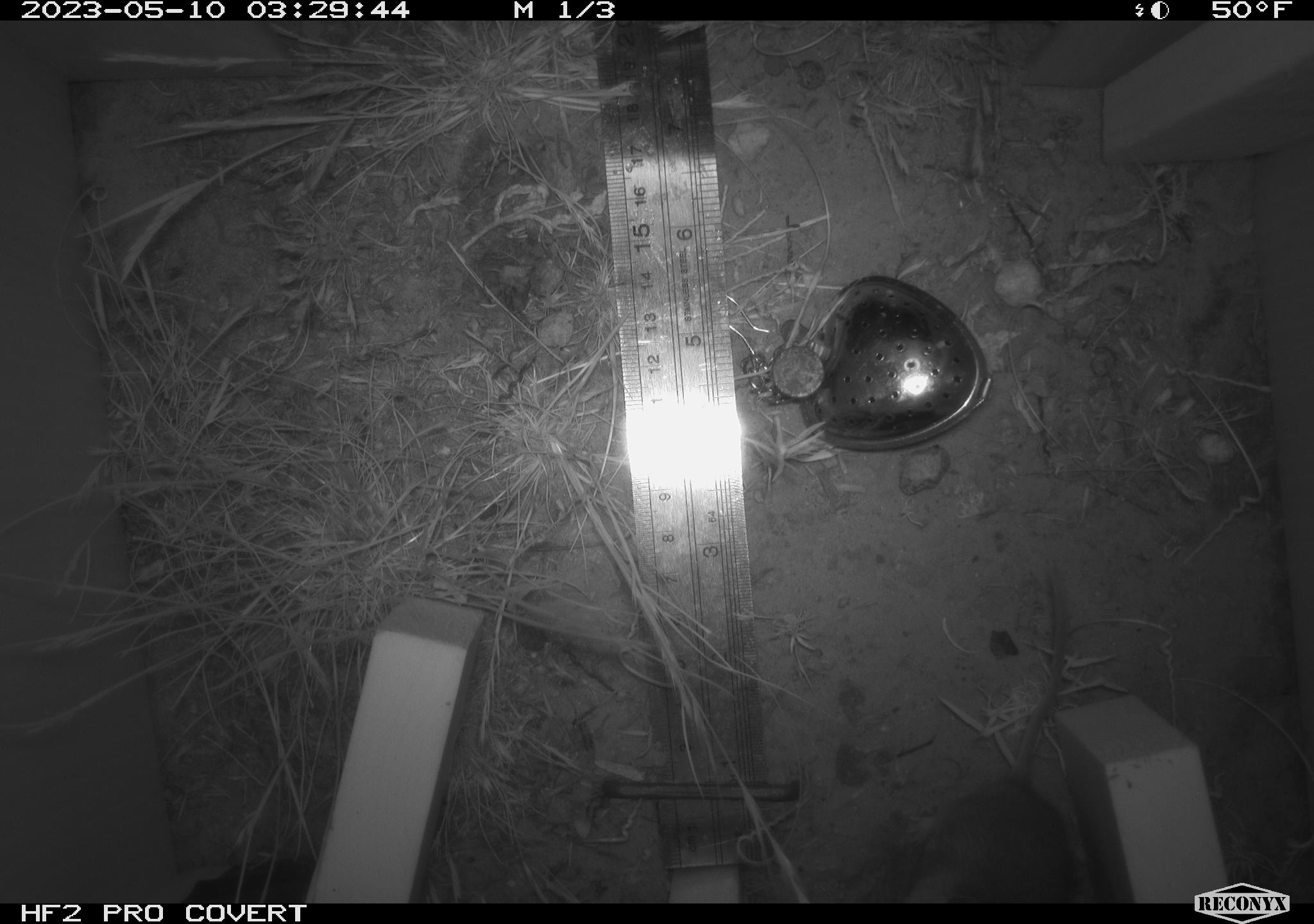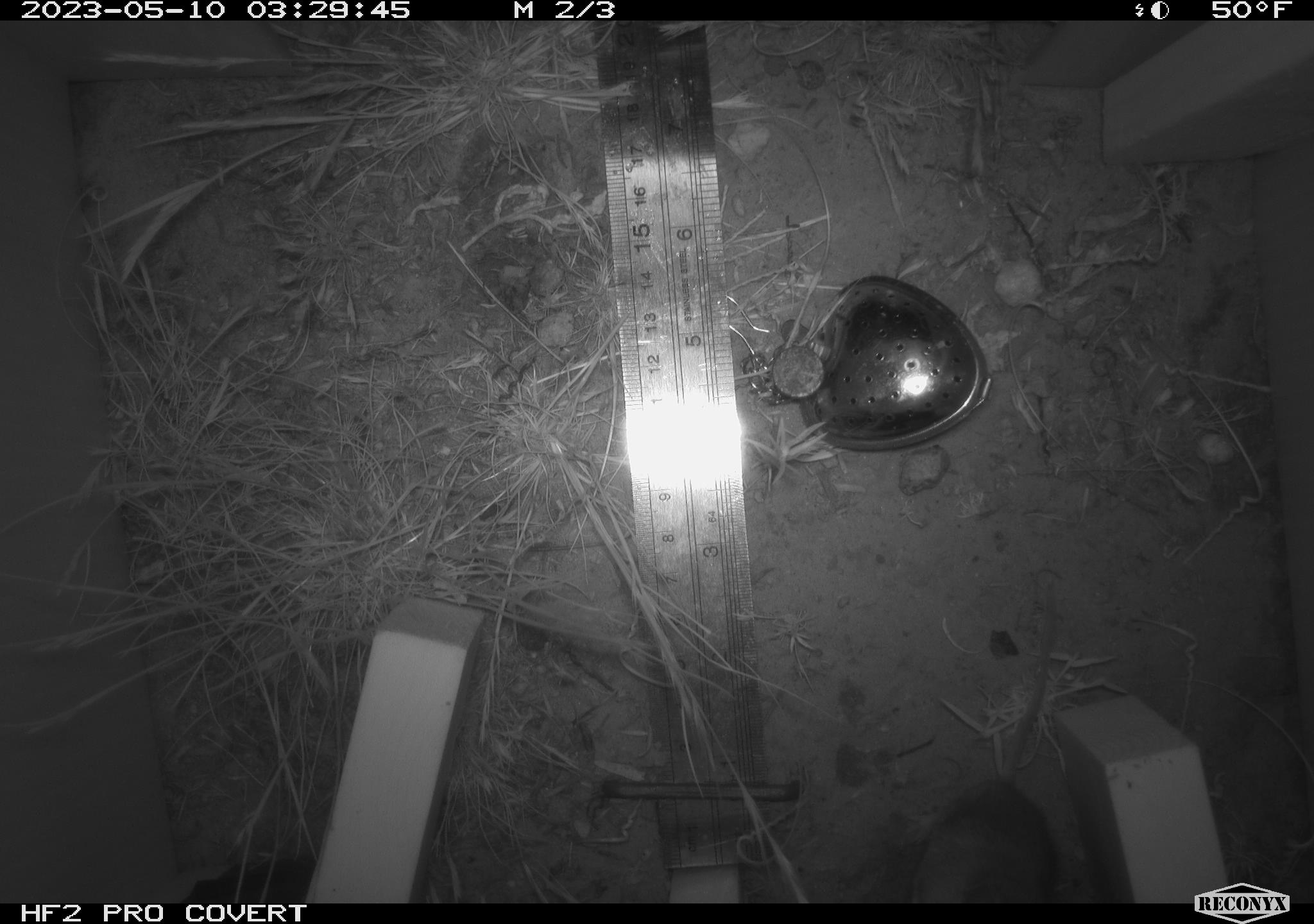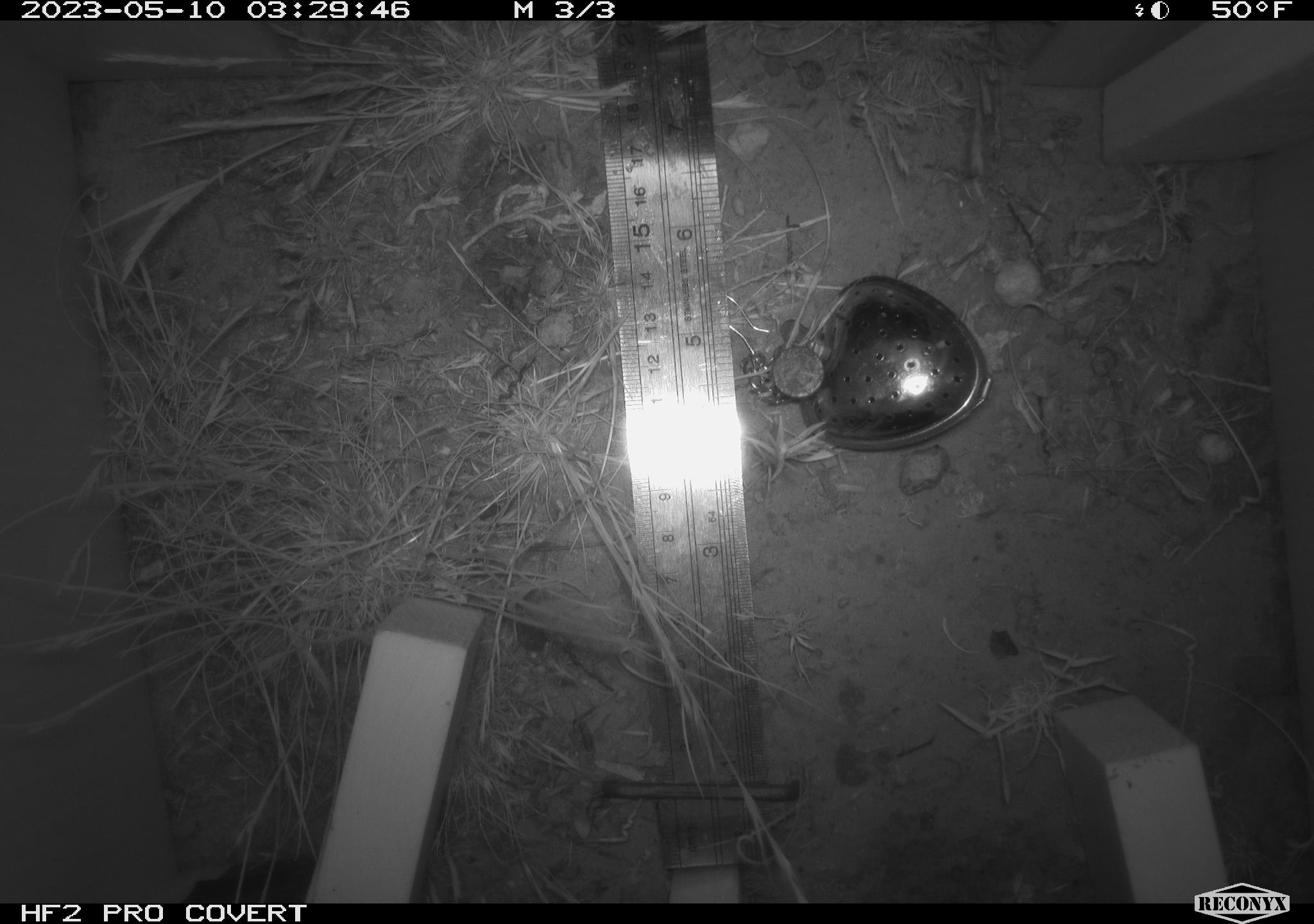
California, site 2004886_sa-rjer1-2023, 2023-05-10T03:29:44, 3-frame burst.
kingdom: Animalia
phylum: Chordata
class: Mammalia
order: Rodentia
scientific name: Rodentia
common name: mouse species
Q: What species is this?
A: Mouse species (Rodentia).